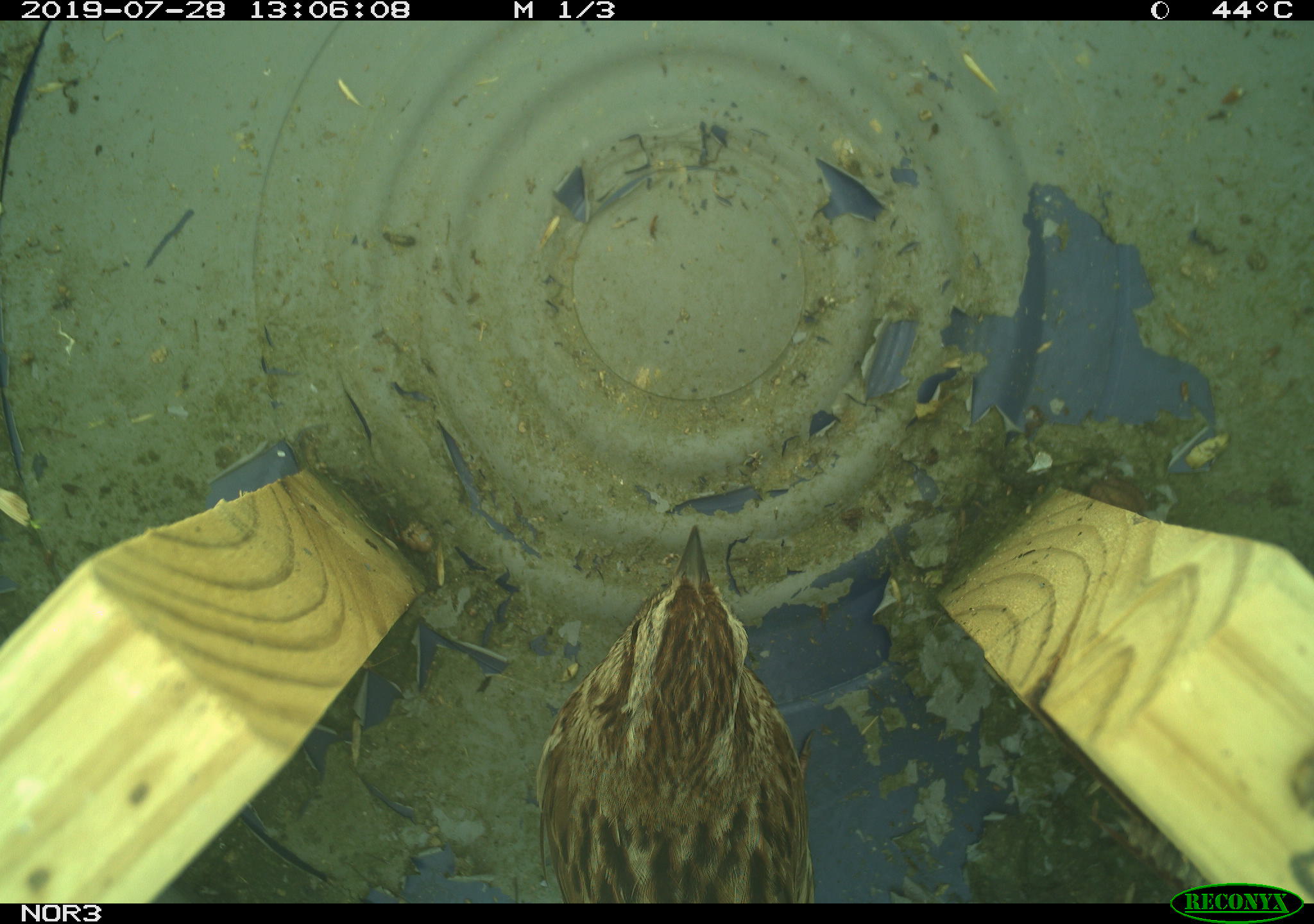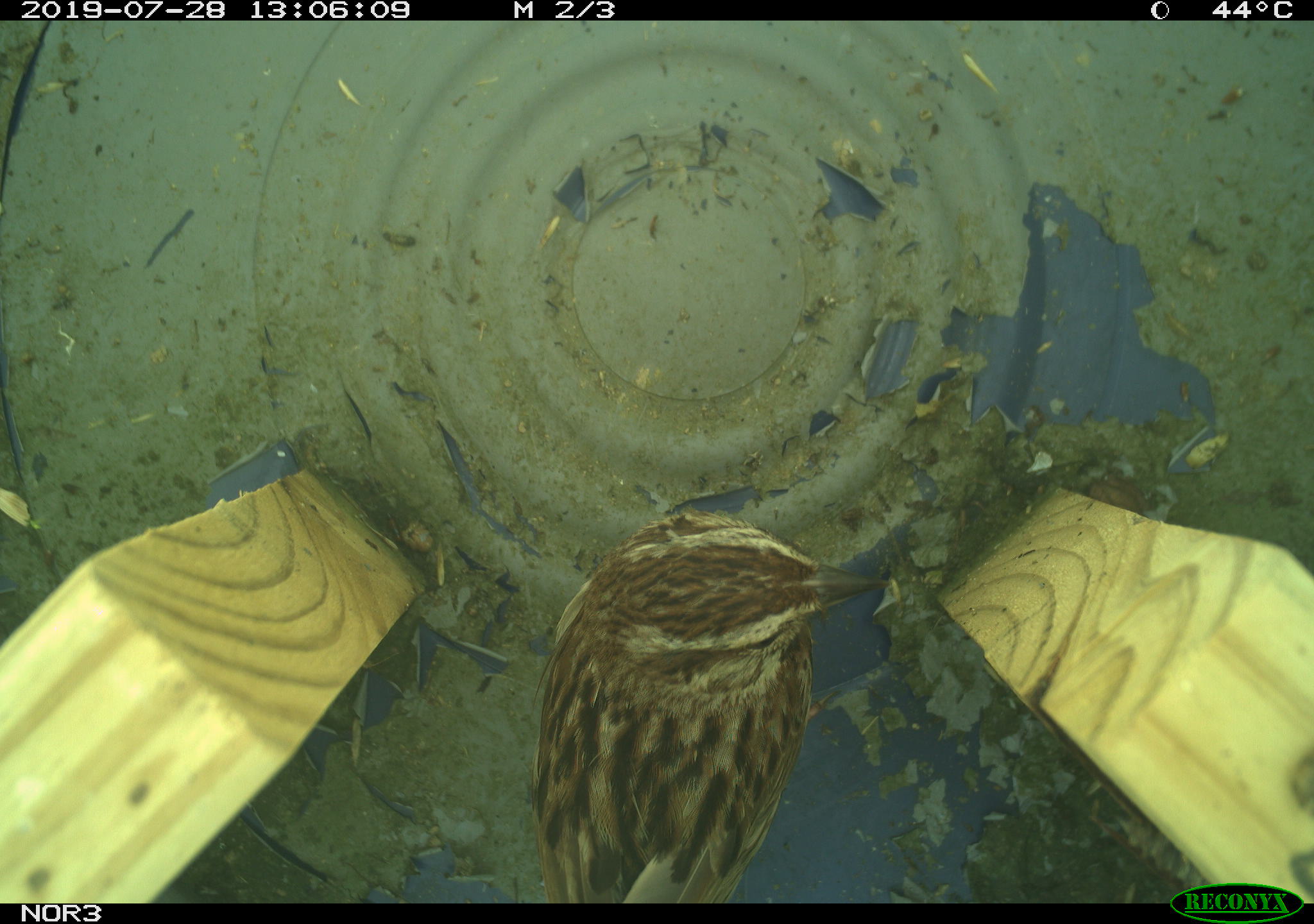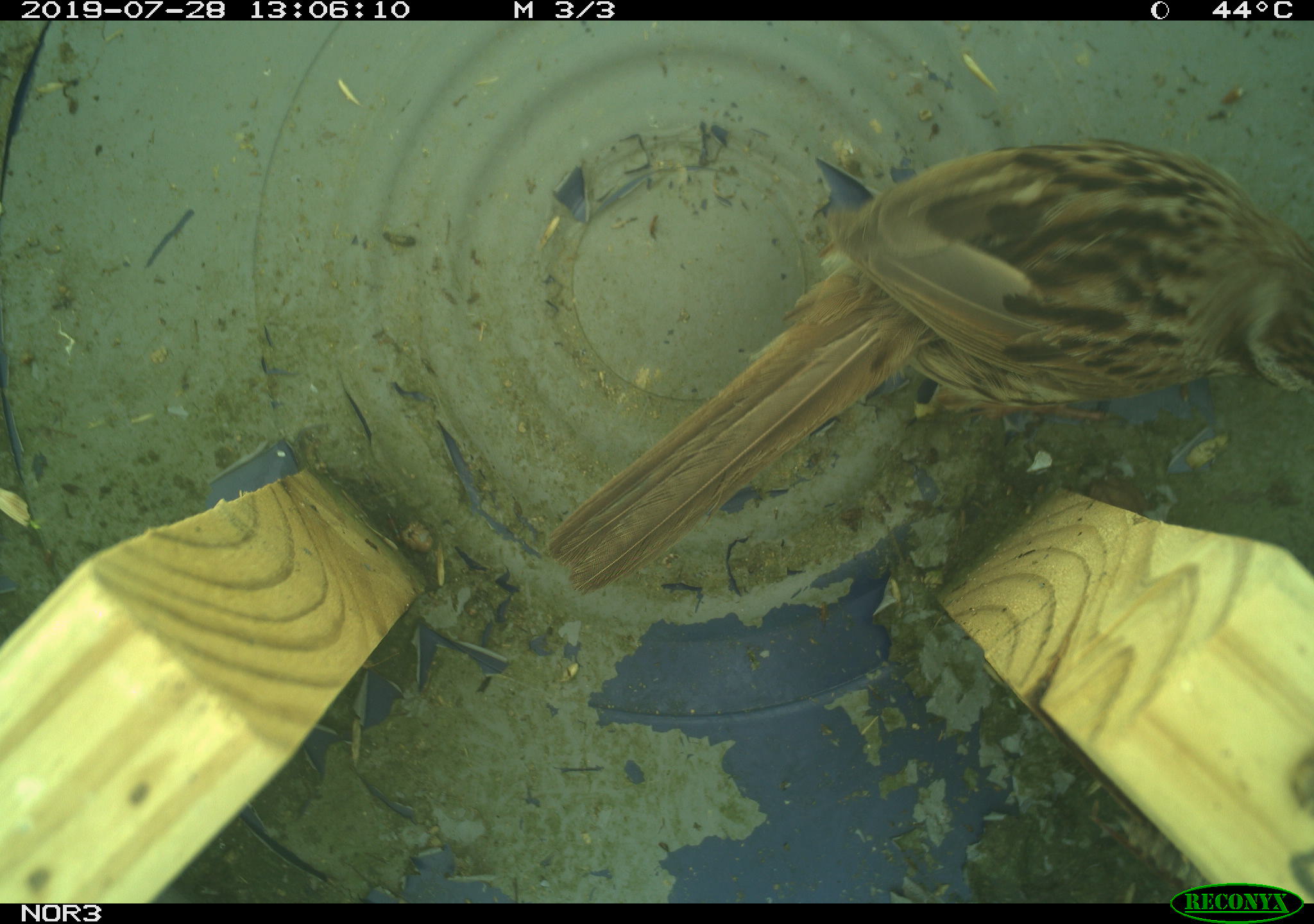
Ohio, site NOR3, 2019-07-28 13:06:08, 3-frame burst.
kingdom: Animalia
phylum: Chordata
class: Aves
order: Passeriformes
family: Passerellidae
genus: Melospiza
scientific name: Melospiza melodia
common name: song sparrow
Song sparrow (Melospiza melodia).